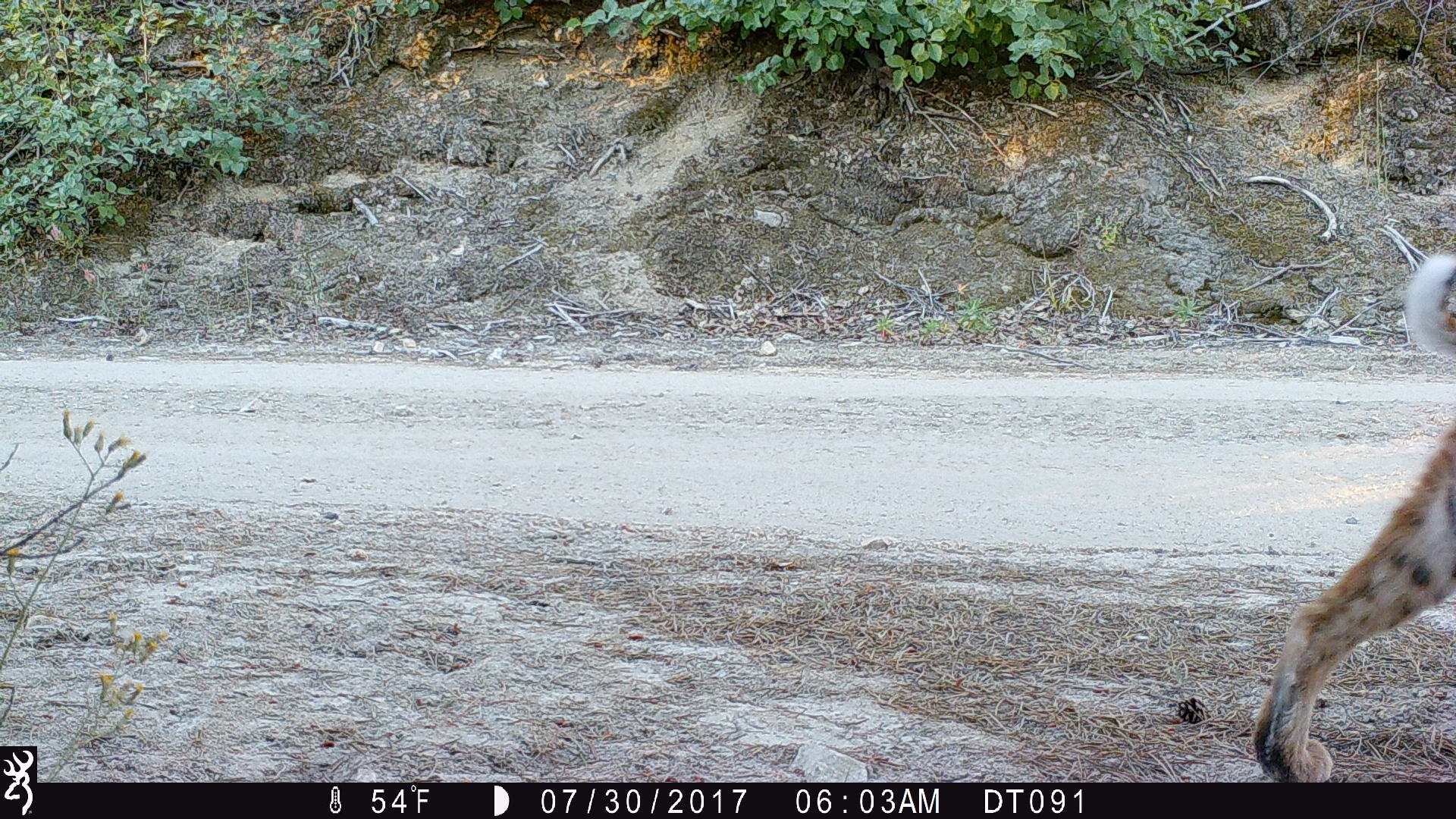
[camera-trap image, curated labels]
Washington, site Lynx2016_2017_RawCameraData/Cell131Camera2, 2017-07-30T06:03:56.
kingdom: Animalia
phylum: Chordata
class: Mammalia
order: Carnivora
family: Felidae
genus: Lynx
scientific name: Lynx rufus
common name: bobcat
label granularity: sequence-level